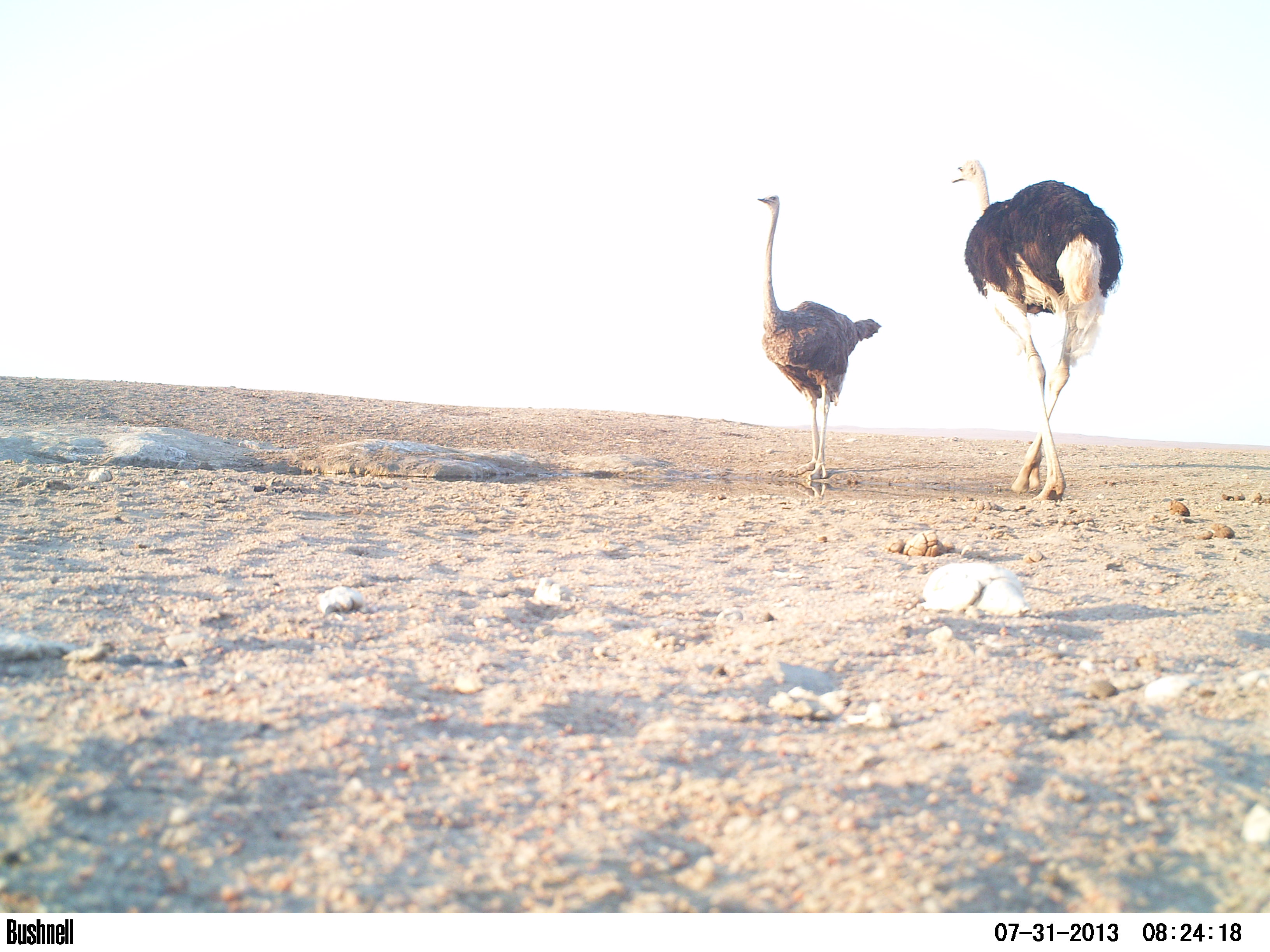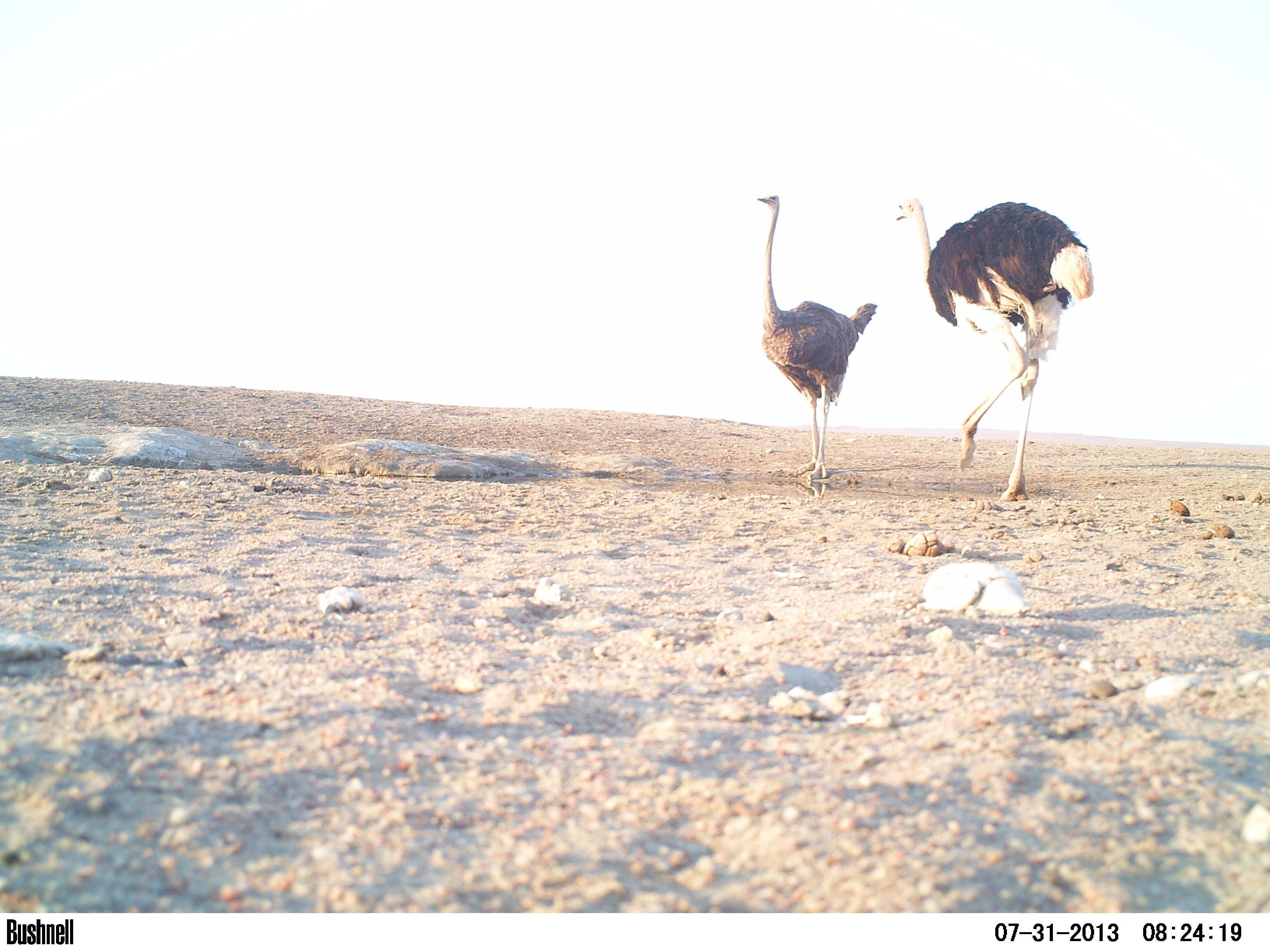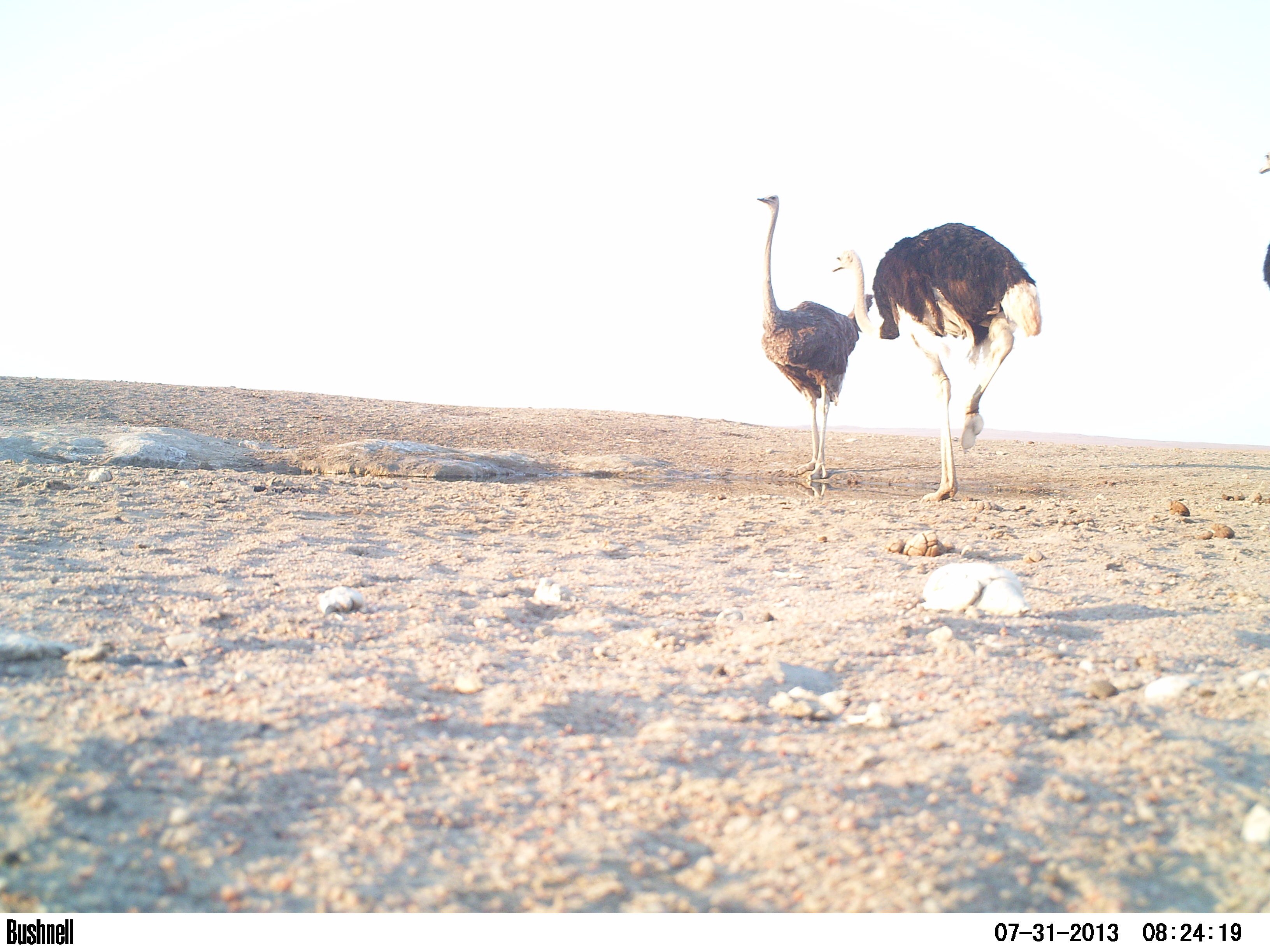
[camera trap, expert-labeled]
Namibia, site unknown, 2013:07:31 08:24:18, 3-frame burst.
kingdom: Animalia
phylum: Chordata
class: Aves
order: Struthioniformes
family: Struthionidae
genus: Struthio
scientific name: Struthio camelus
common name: common ostrich